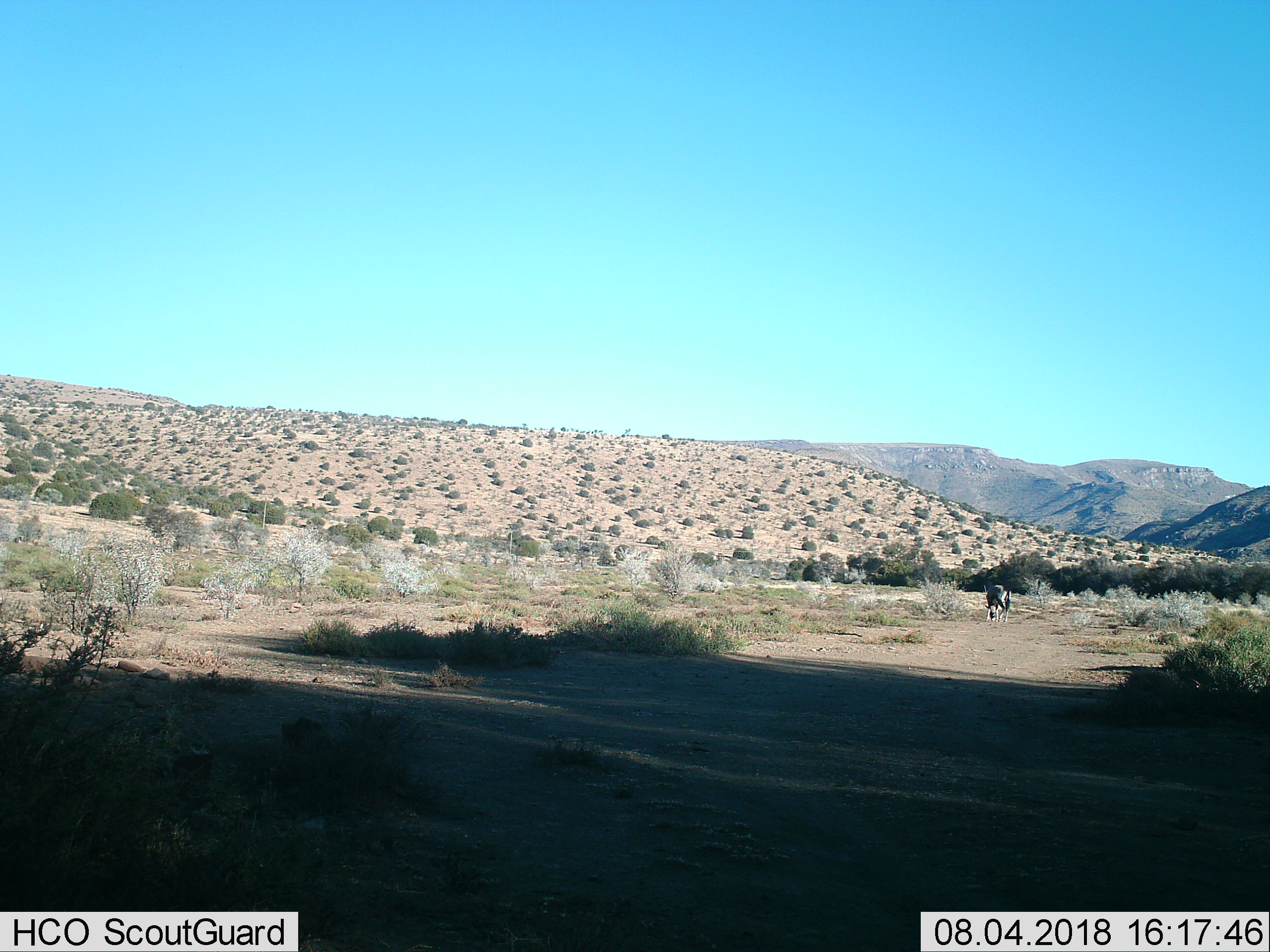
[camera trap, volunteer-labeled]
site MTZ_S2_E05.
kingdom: Animalia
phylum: Chordata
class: Mammalia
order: Artiodactyla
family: Bovidae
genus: Oryx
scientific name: Oryx gazella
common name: gemsbok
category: oryx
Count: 1.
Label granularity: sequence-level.